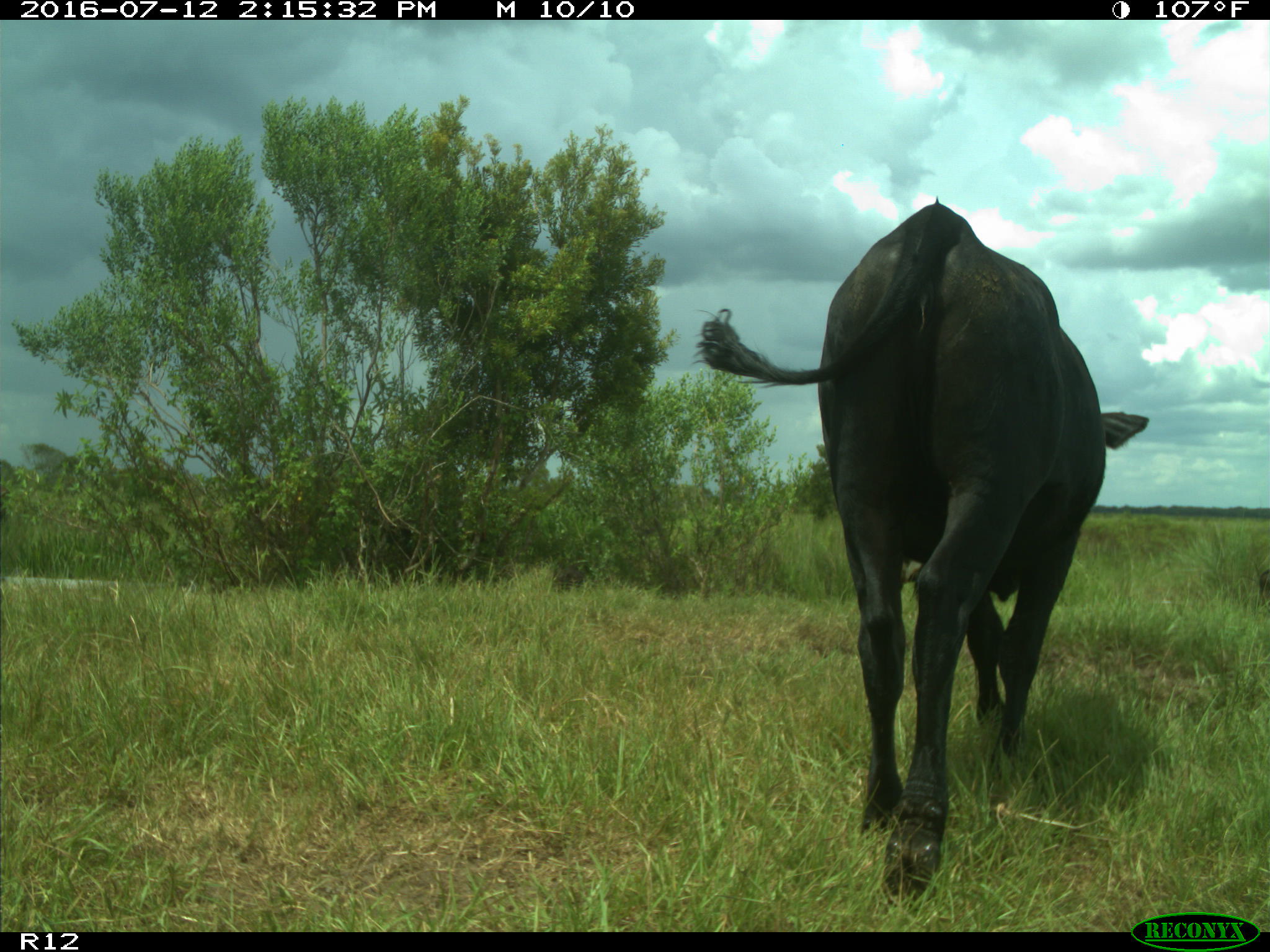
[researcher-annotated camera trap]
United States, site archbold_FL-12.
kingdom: Animalia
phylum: Chordata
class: Mammalia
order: Artiodactyla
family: Bovidae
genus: Bos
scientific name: Bos taurus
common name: domestic cow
Bos taurus (domestic cow).